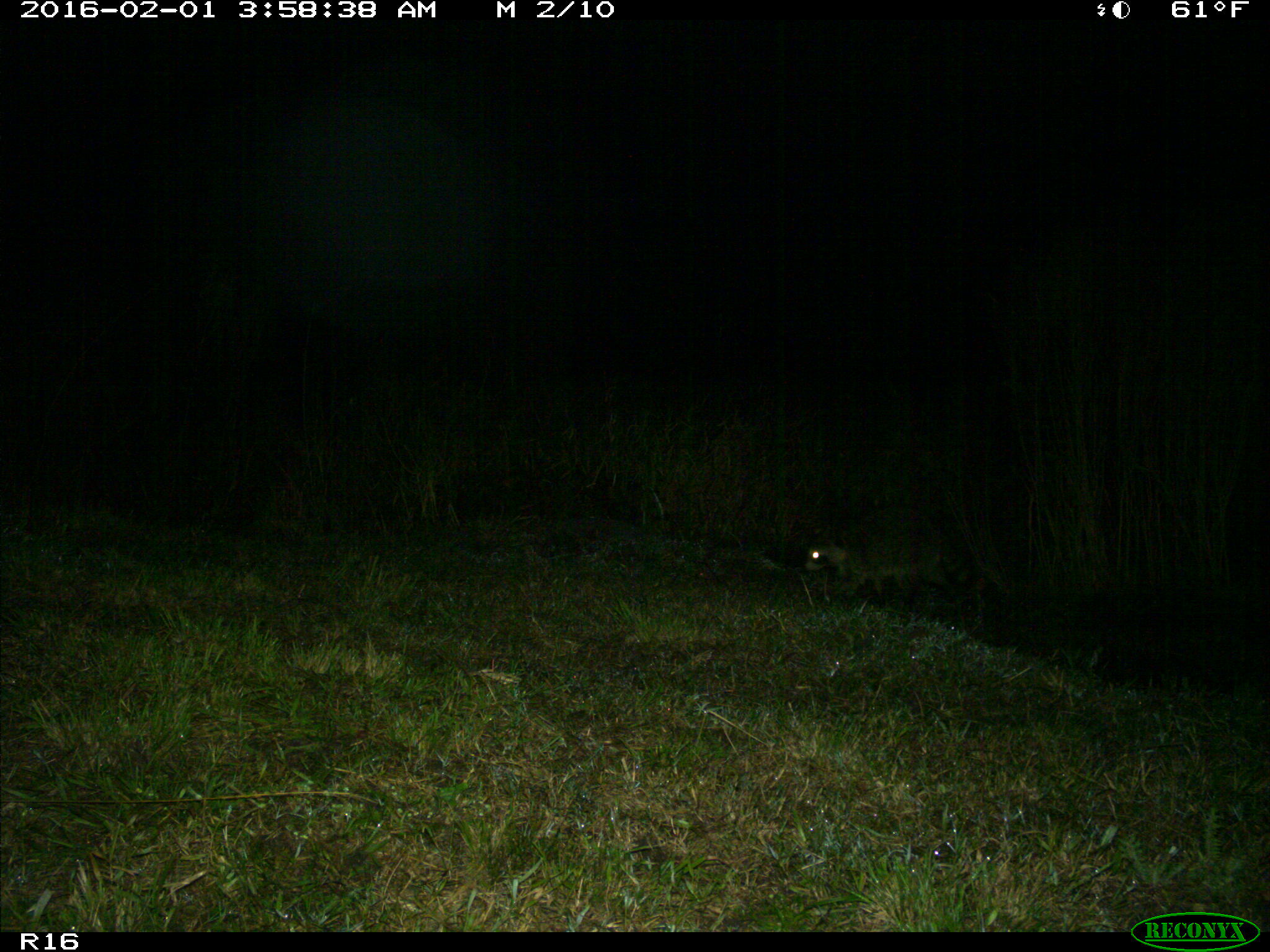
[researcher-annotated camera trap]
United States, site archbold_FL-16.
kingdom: Animalia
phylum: Chordata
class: Mammalia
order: Carnivora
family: Procyonidae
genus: Procyon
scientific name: Procyon lotor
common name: common raccoon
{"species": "Procyon lotor (common raccoon)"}